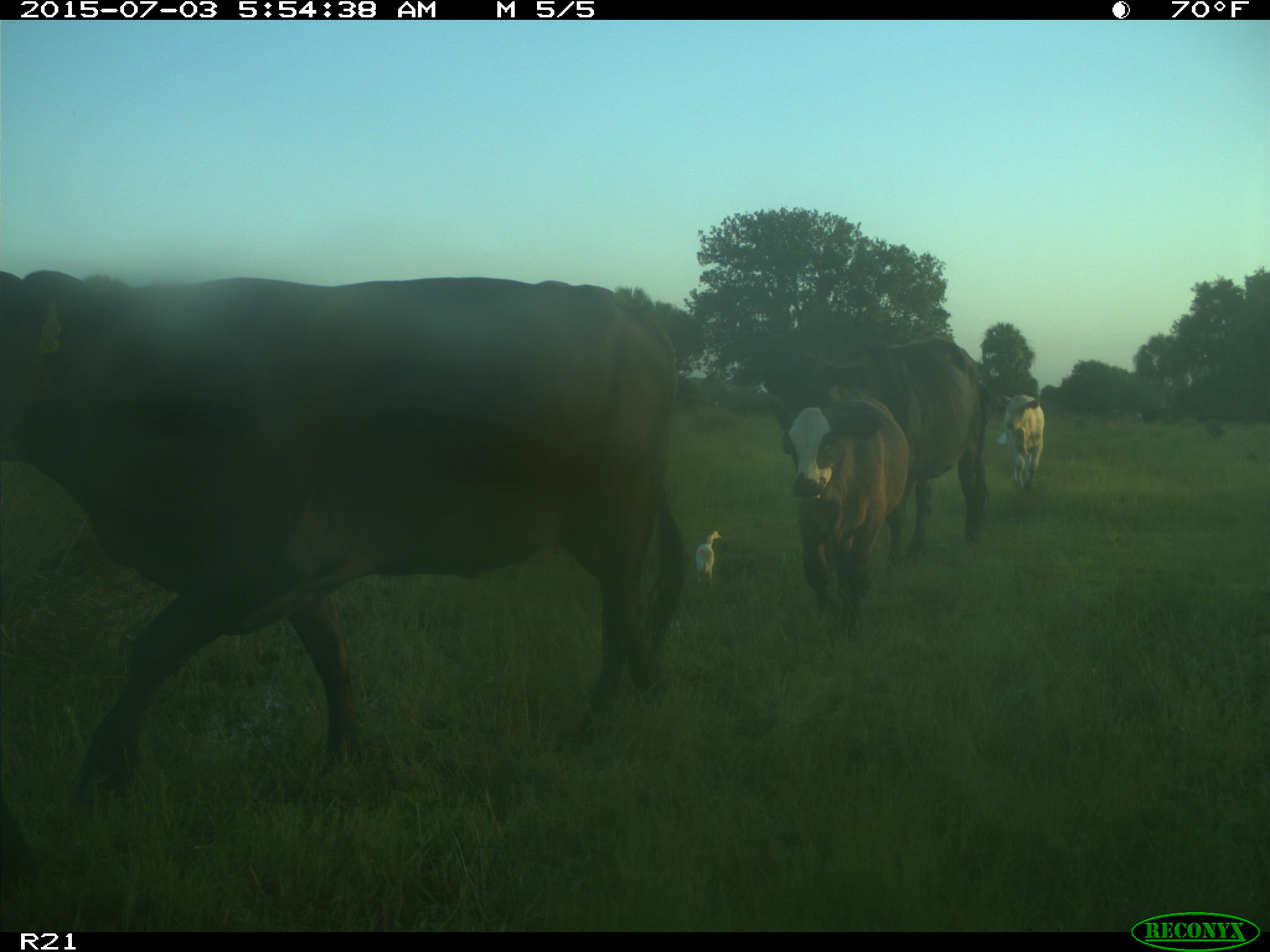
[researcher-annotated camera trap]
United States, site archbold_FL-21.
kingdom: Animalia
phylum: Chordata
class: Mammalia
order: Artiodactyla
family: Bovidae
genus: Bos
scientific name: Bos taurus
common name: domestic cow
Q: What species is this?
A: Bos taurus (domestic cow).